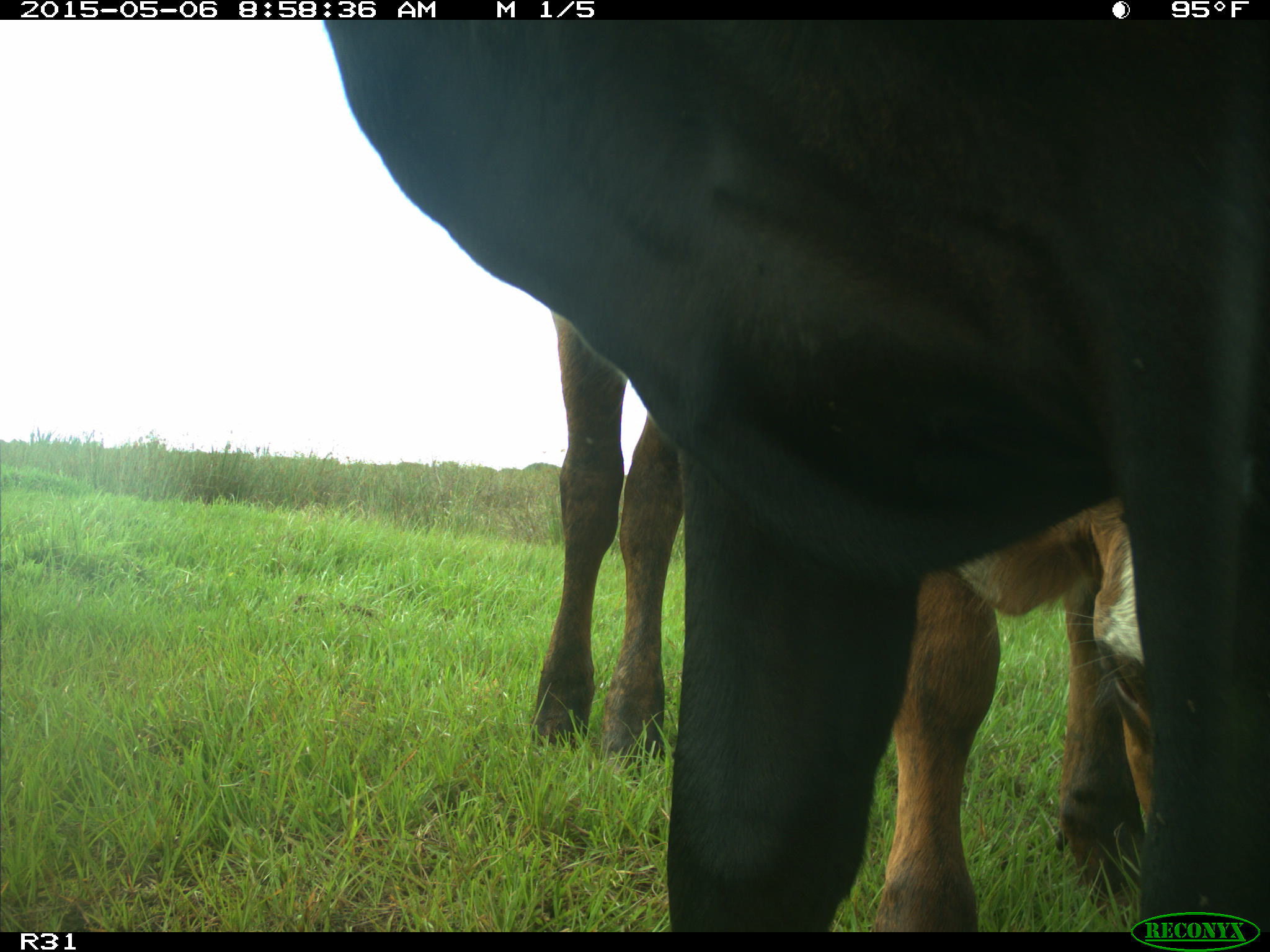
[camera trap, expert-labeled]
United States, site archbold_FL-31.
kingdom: Animalia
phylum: Chordata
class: Mammalia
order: Artiodactyla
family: Bovidae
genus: Bos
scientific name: Bos taurus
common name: domestic cow